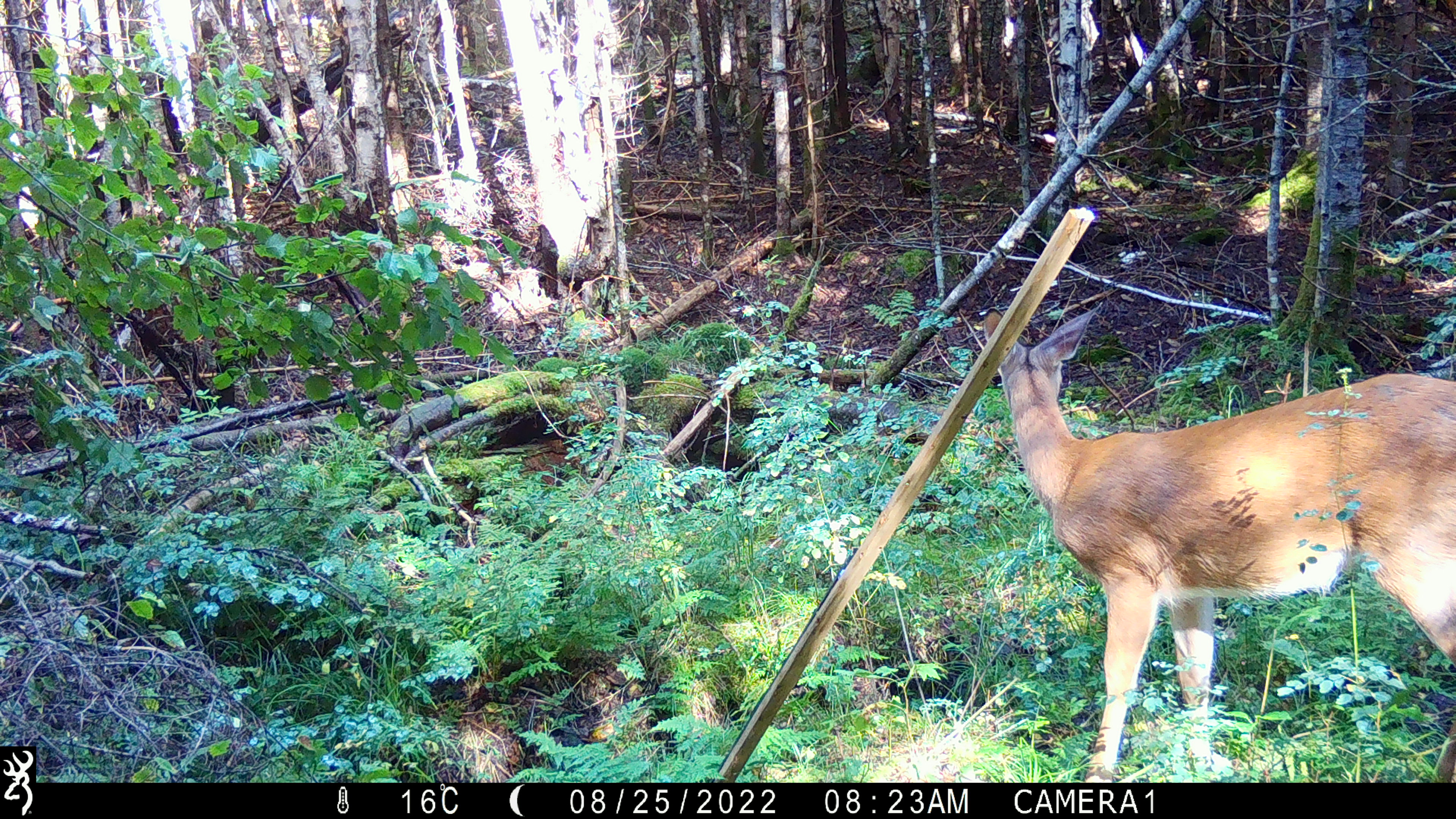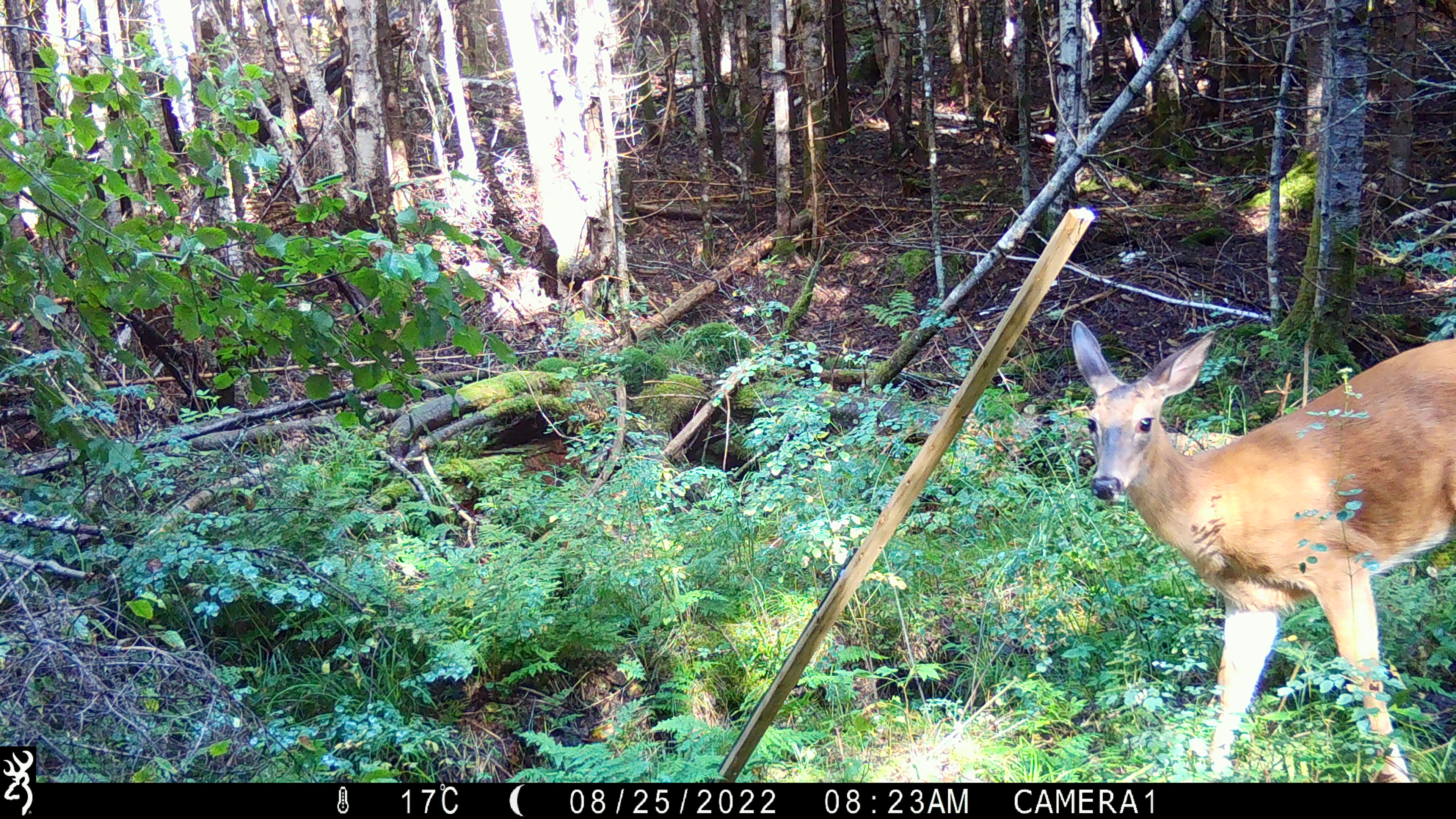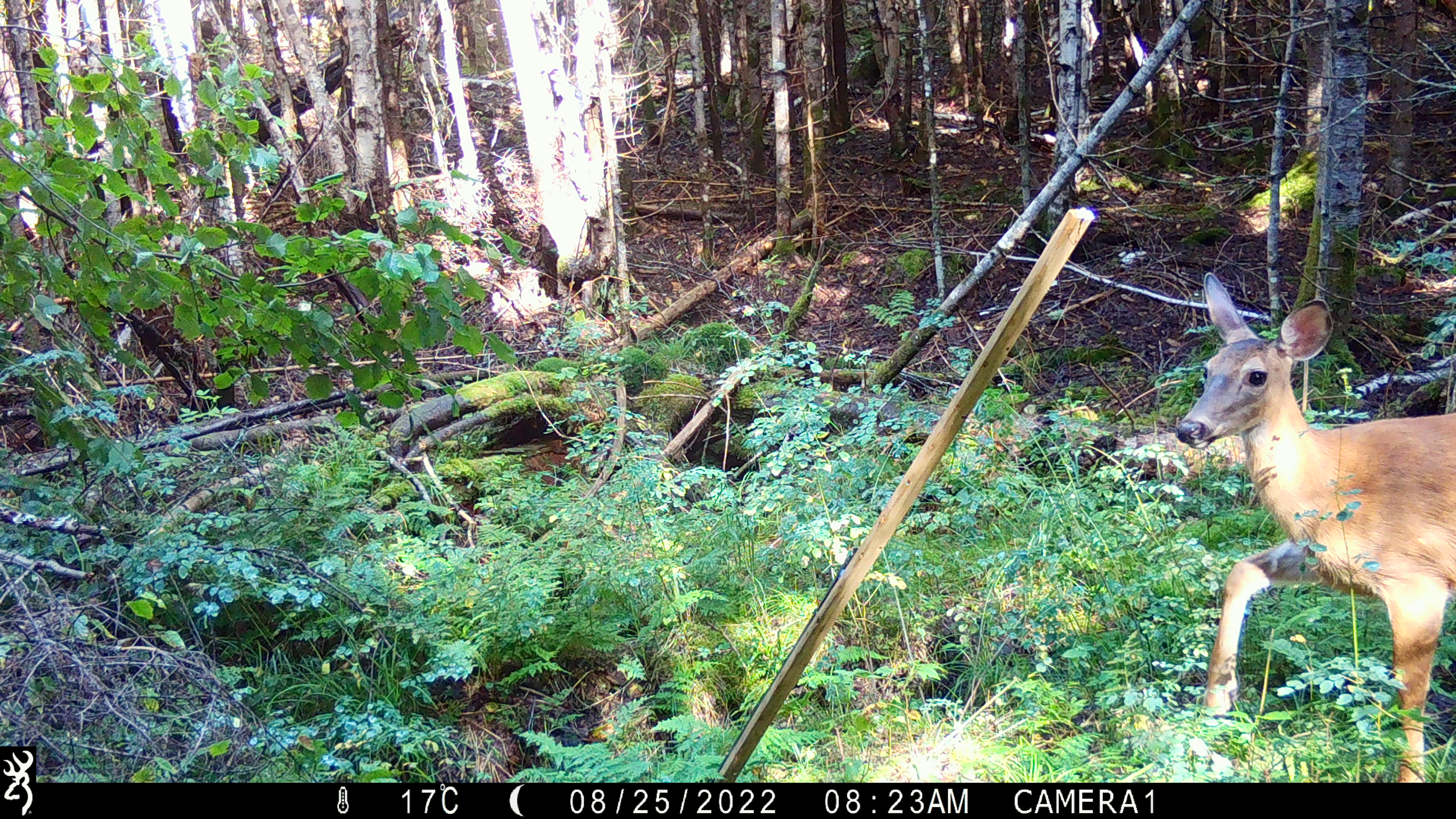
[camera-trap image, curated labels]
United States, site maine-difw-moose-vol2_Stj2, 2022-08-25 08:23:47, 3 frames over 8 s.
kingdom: Animalia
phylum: Chordata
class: Mammalia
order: Artiodactyla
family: Cervidae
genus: Odocoileus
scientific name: Odocoileus virginianus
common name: white-tailed deer